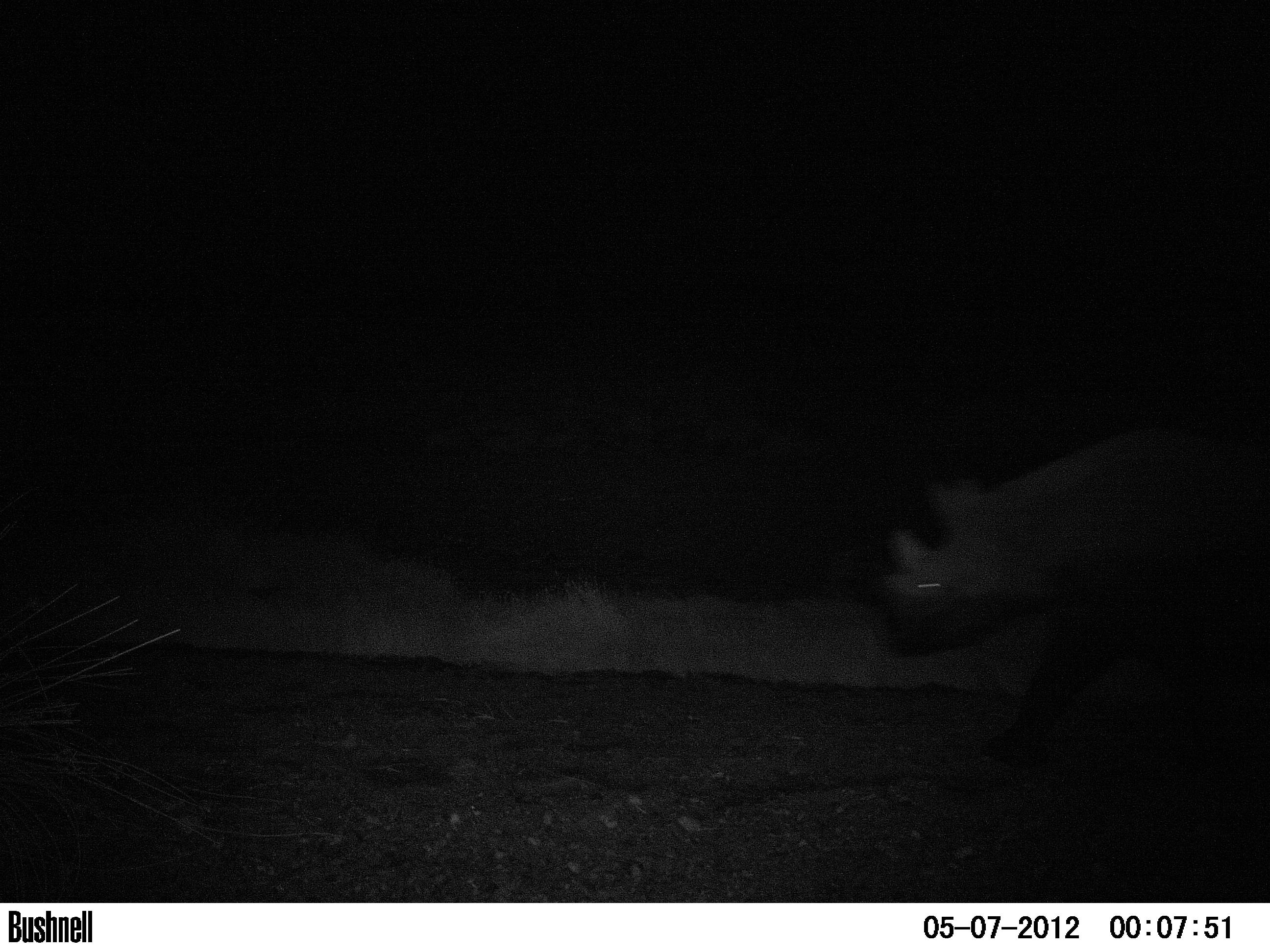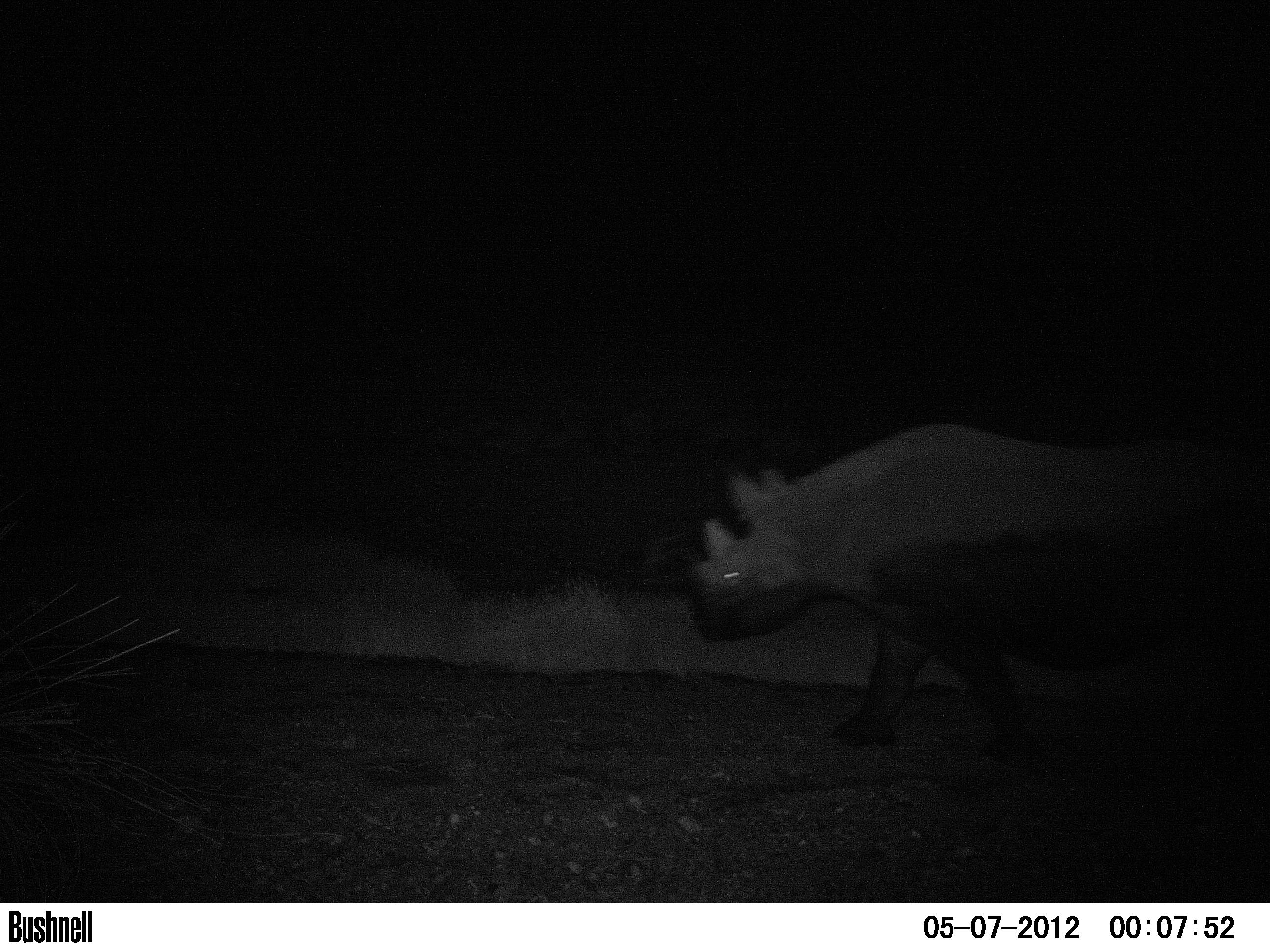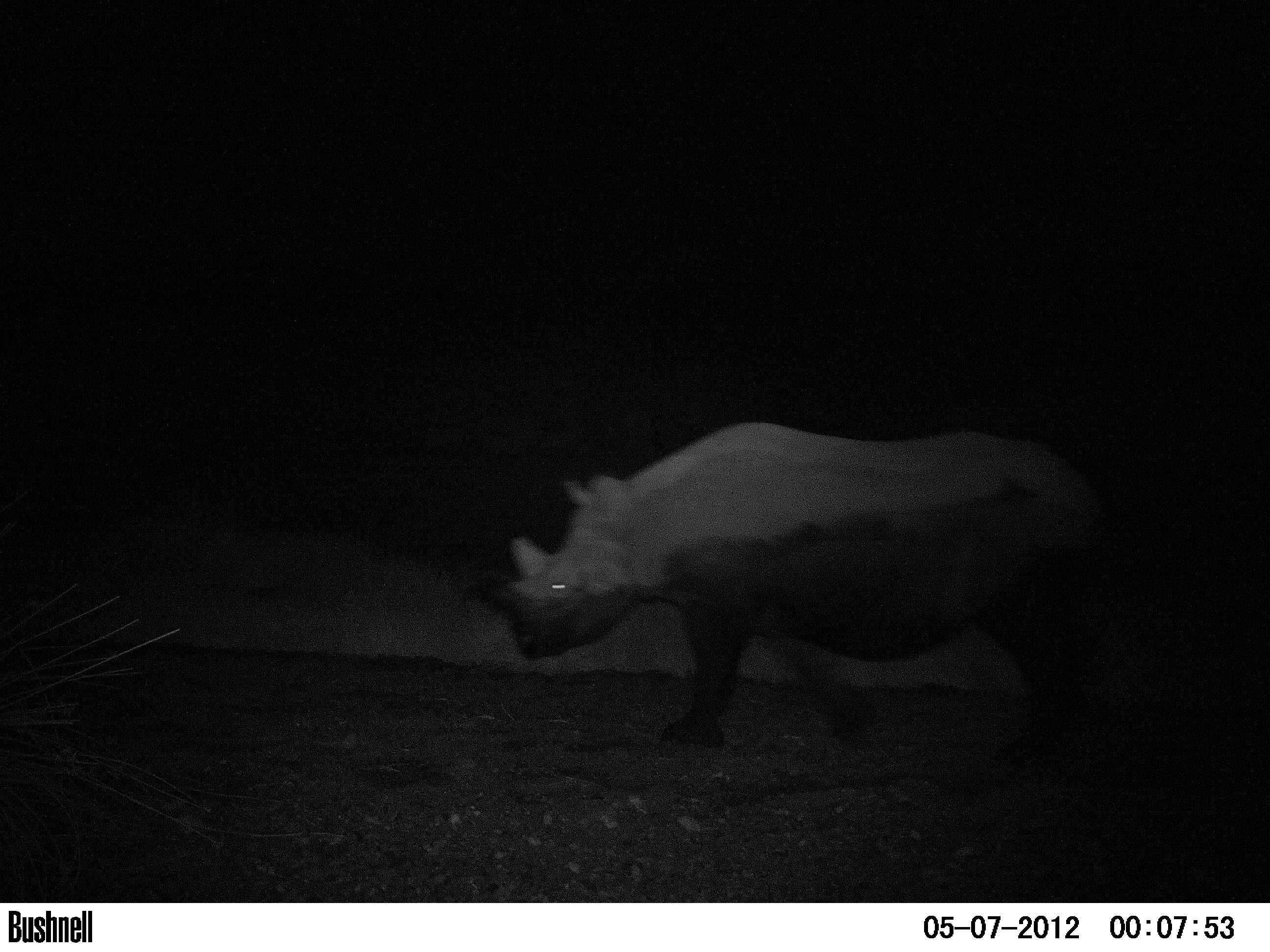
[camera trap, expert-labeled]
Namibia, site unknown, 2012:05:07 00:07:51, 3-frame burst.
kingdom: Animalia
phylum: Chordata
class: Mammalia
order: Perissodactyla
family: Rhinocerotidae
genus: Diceros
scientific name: Diceros bicornis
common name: black rhinoceros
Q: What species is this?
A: Diceros bicornis (black rhinoceros).